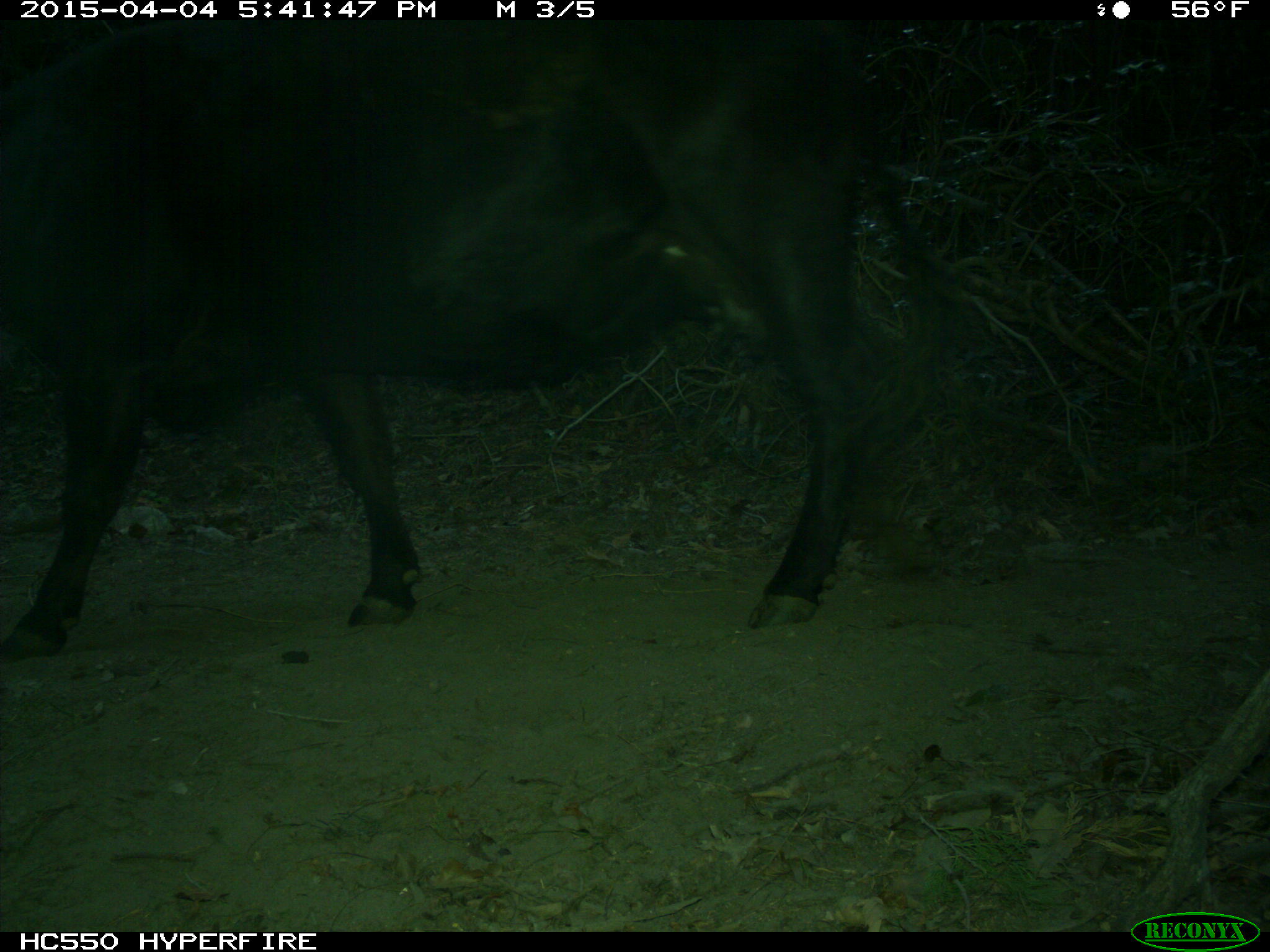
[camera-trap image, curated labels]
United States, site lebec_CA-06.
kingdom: Animalia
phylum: Chordata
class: Mammalia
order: Artiodactyla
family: Bovidae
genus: Bos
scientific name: Bos taurus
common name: domestic cow